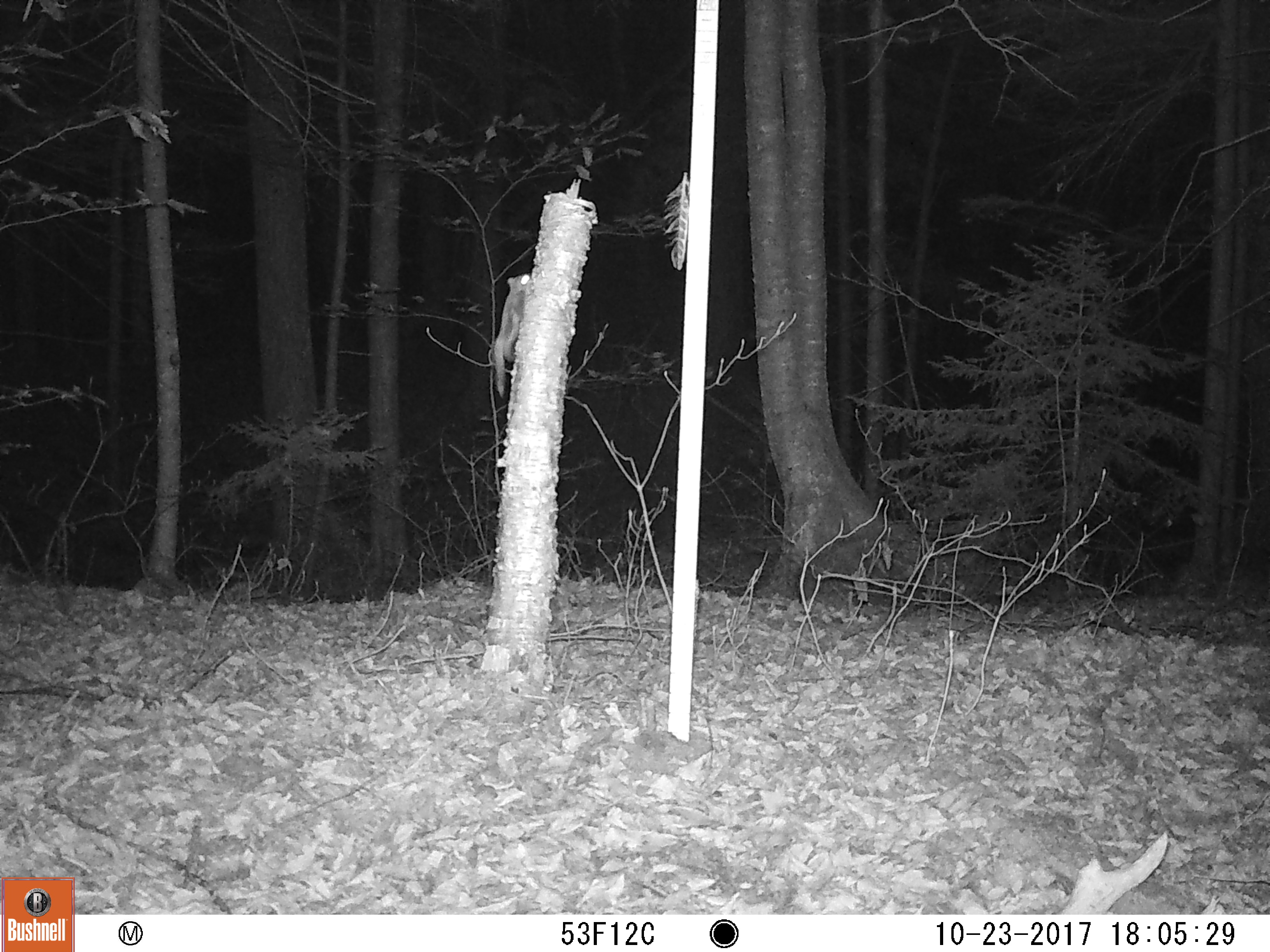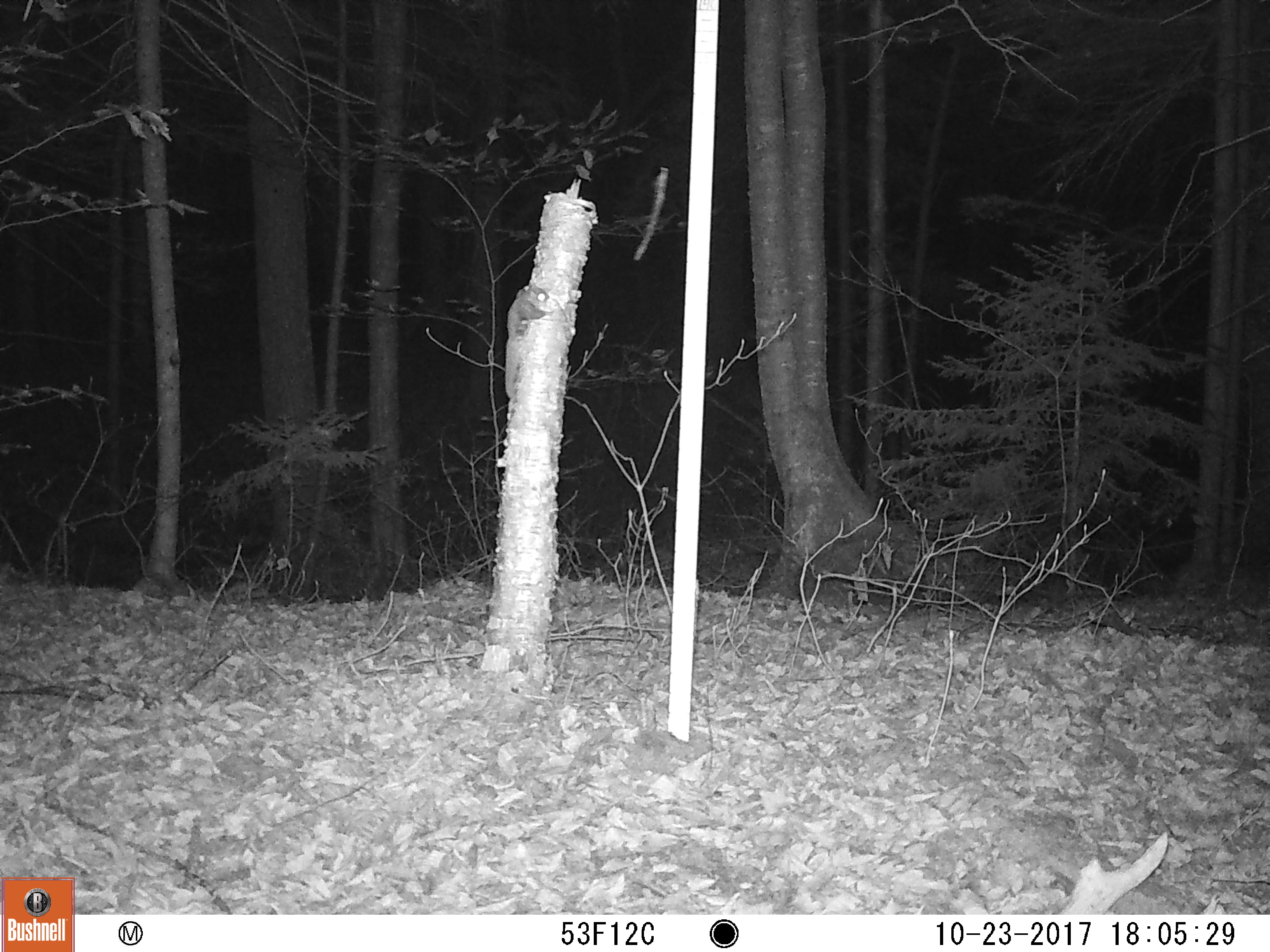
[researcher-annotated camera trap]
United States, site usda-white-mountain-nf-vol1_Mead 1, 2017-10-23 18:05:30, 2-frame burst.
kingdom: Animalia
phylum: Chordata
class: Mammalia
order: Rodentia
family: Sciuridae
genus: Glaucomys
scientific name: Glaucomys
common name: flying squirrel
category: flying squirrel sp.